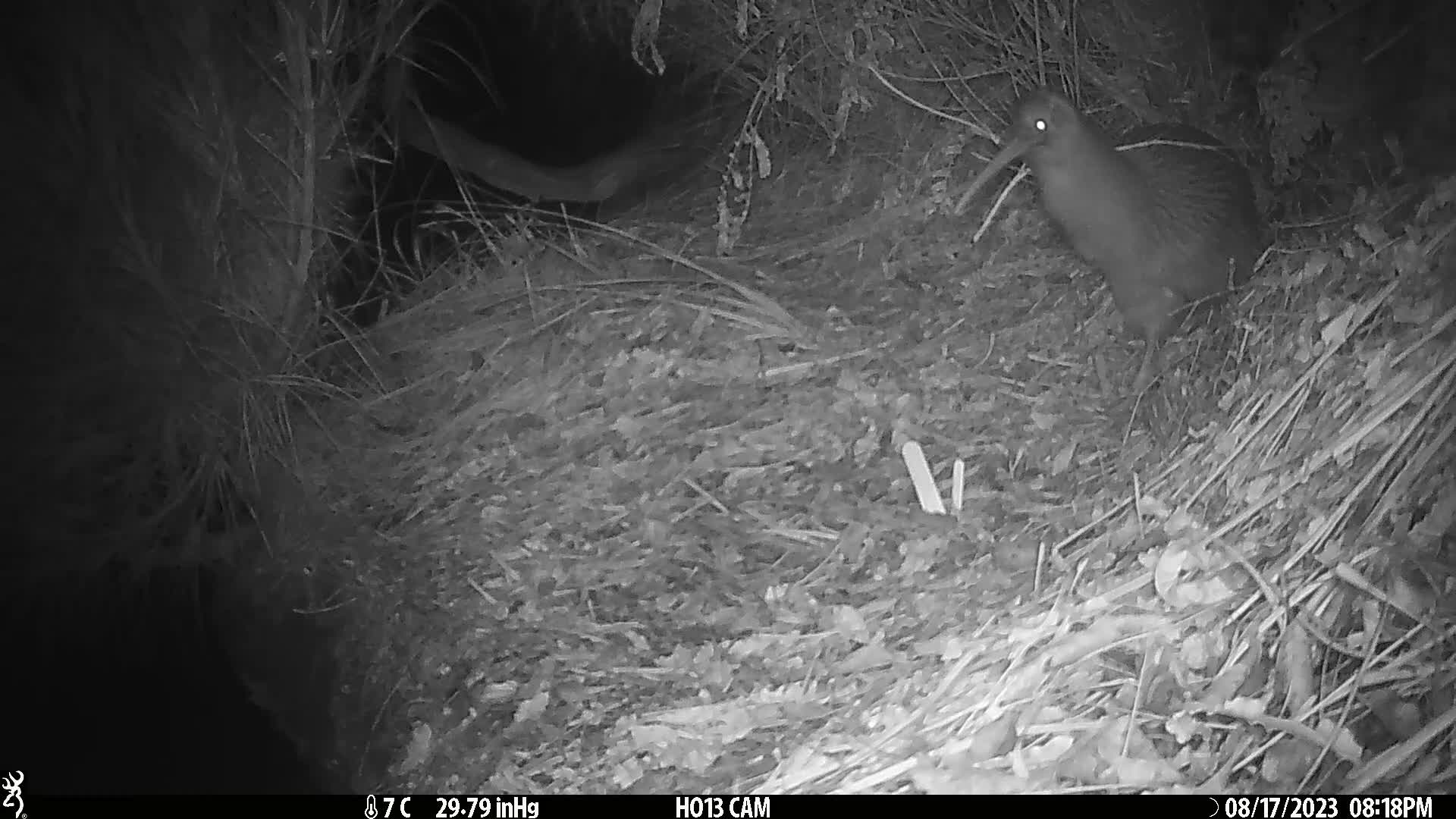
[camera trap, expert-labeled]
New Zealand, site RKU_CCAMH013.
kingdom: Animalia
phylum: Chordata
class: Aves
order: Apterygiformes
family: Apterygidae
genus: Apteryx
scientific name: Apteryx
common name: kiwi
Kiwi (Apteryx).